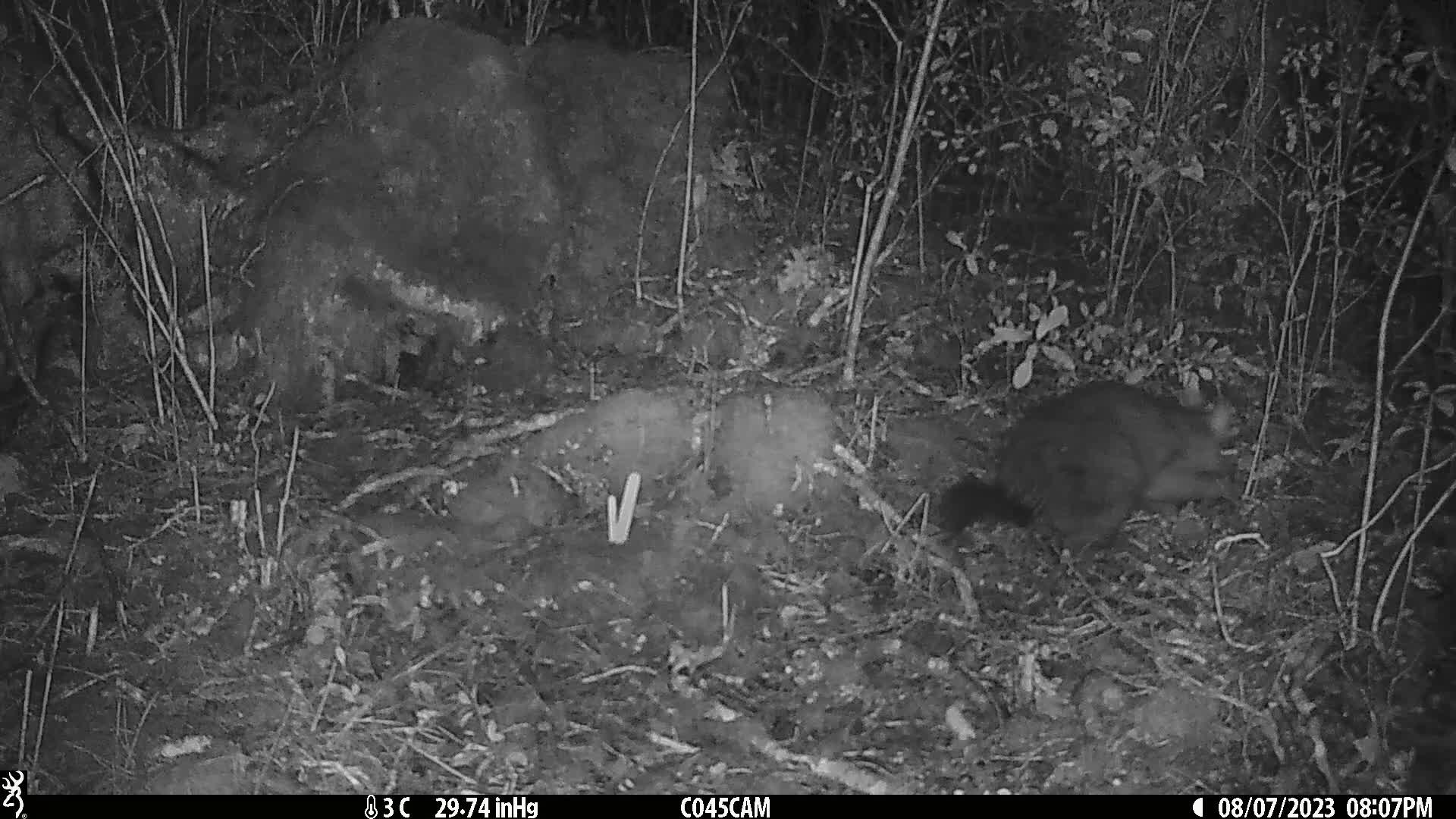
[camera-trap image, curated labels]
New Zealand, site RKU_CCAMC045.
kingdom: Animalia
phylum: Chordata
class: Mammalia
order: Diprotodontia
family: Phalangeridae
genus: Trichosurus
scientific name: Trichosurus vulpecula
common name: common brushtail possum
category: possum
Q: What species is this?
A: Possum (common brushtail possum) (Trichosurus vulpecula).